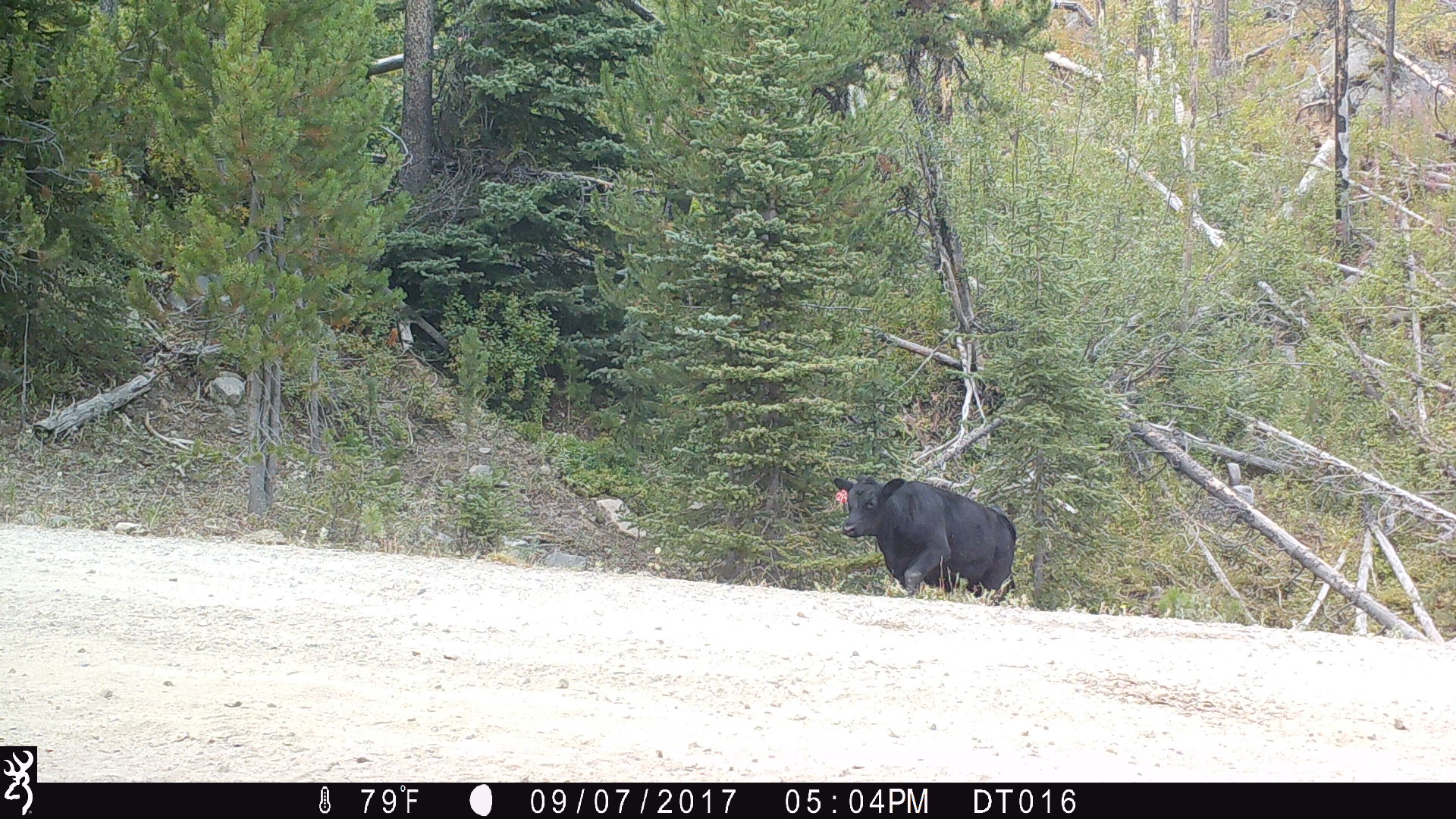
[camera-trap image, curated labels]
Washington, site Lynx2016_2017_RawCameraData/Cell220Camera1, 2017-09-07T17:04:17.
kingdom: Animalia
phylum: Chordata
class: Mammalia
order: Artiodactyla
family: Bovidae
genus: Bos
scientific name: Bos taurus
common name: domestic cattle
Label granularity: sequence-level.